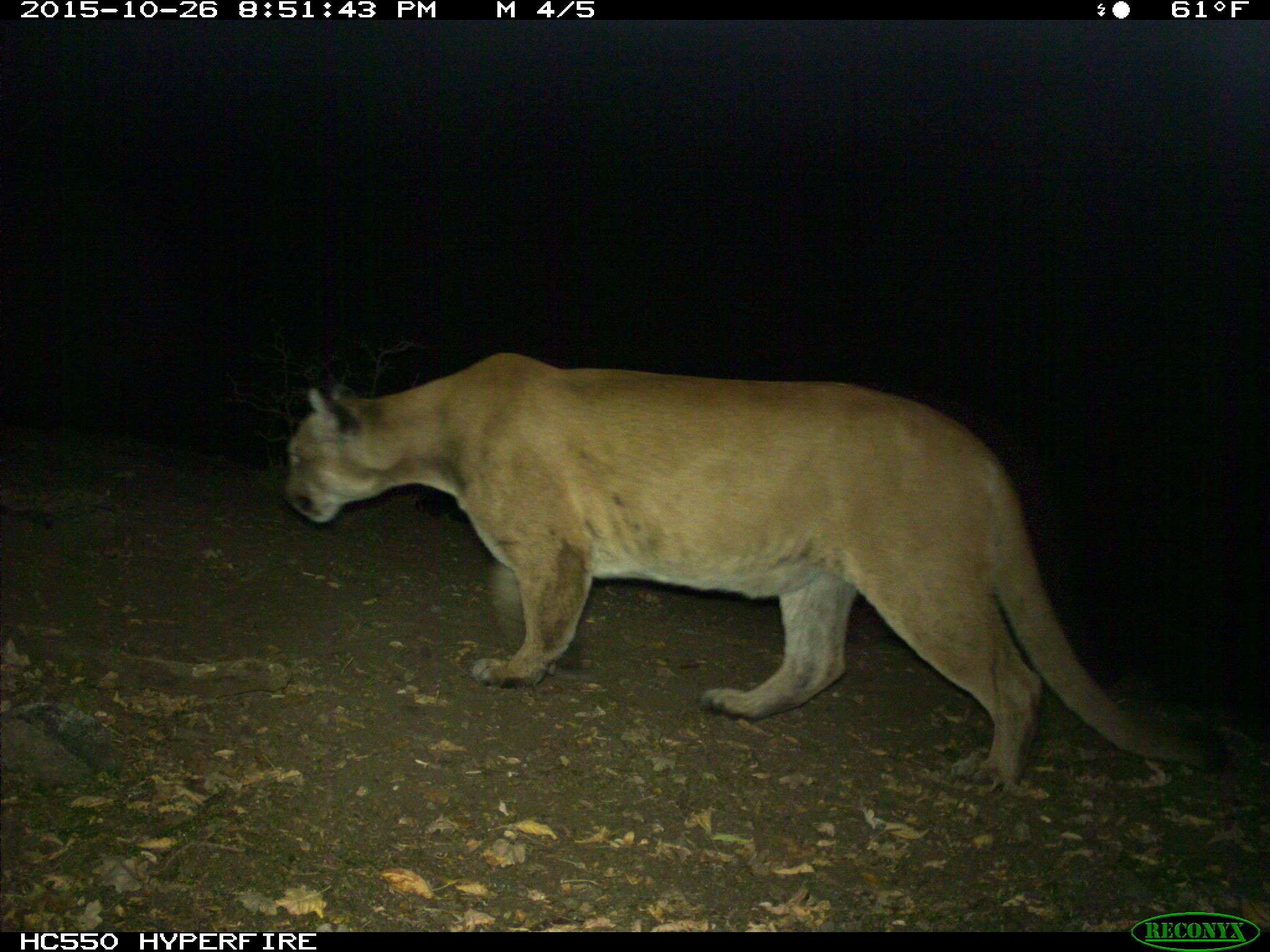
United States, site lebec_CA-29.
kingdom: Animalia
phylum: Chordata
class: Mammalia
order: Carnivora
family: Felidae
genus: Puma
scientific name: Puma concolor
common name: mountain lion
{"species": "Puma concolor (mountain lion)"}